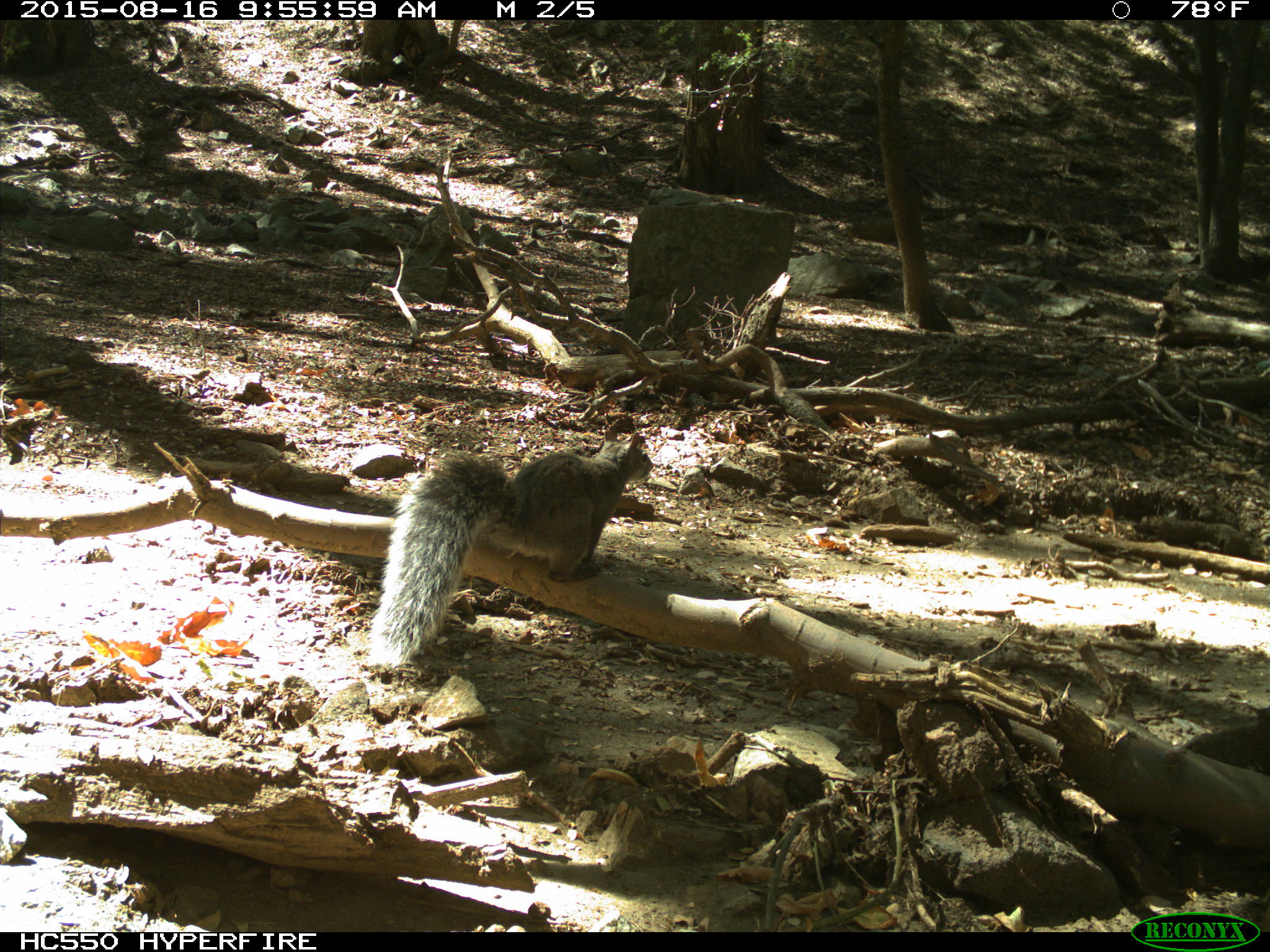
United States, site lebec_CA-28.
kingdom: Animalia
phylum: Chordata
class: Mammalia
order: Rodentia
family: Sciuridae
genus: Sciurus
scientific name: Sciurus carolinensis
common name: eastern gray squirrel